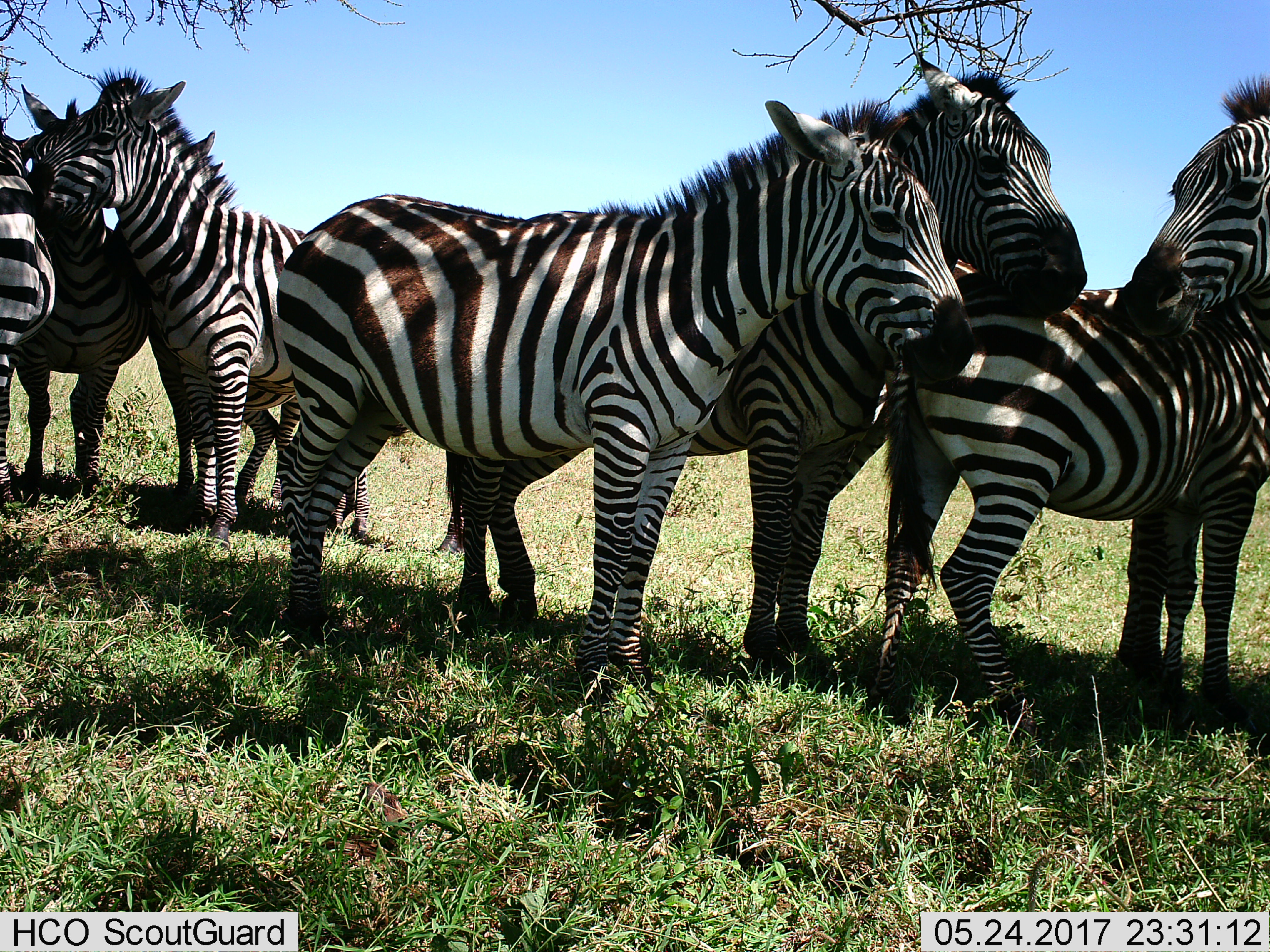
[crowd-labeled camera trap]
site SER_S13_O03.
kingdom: Animalia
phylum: Chordata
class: Mammalia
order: Perissodactyla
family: Equidae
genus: Equus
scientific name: Equus quagga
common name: plains zebra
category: zebraplains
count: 7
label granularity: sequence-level